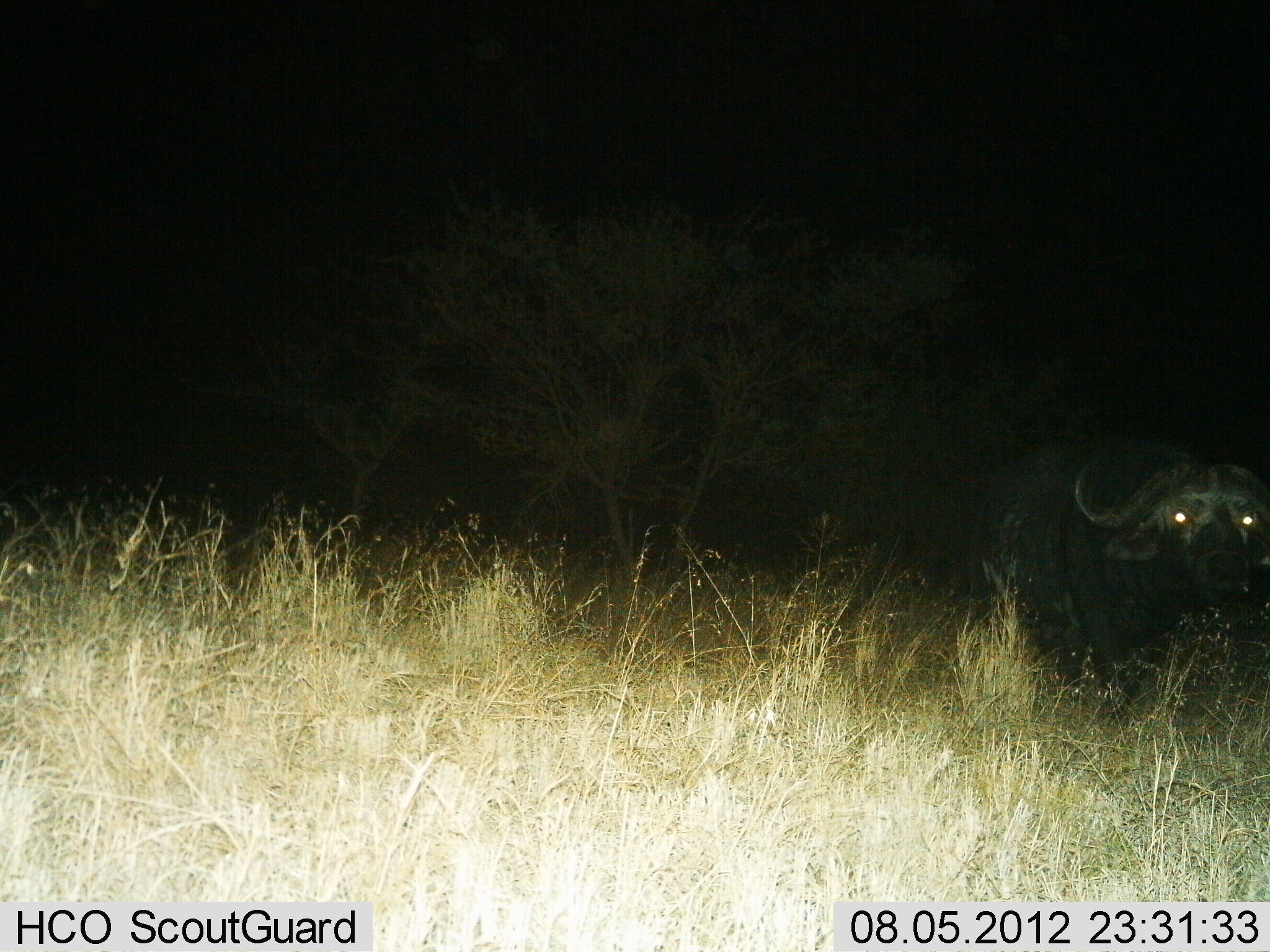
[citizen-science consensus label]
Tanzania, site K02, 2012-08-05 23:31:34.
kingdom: Animalia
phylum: Chordata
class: Mammalia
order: Artiodactyla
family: Bovidae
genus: Syncerus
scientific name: Syncerus caffer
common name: cape buffalo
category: buffalo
Buffalo (cape buffalo) (Syncerus caffer), count 1. Behavior (volunteer vote fractions): standing 73%, resting 9%, moving 18%, interacting 0%. Young present (vote fraction): 0%. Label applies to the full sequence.